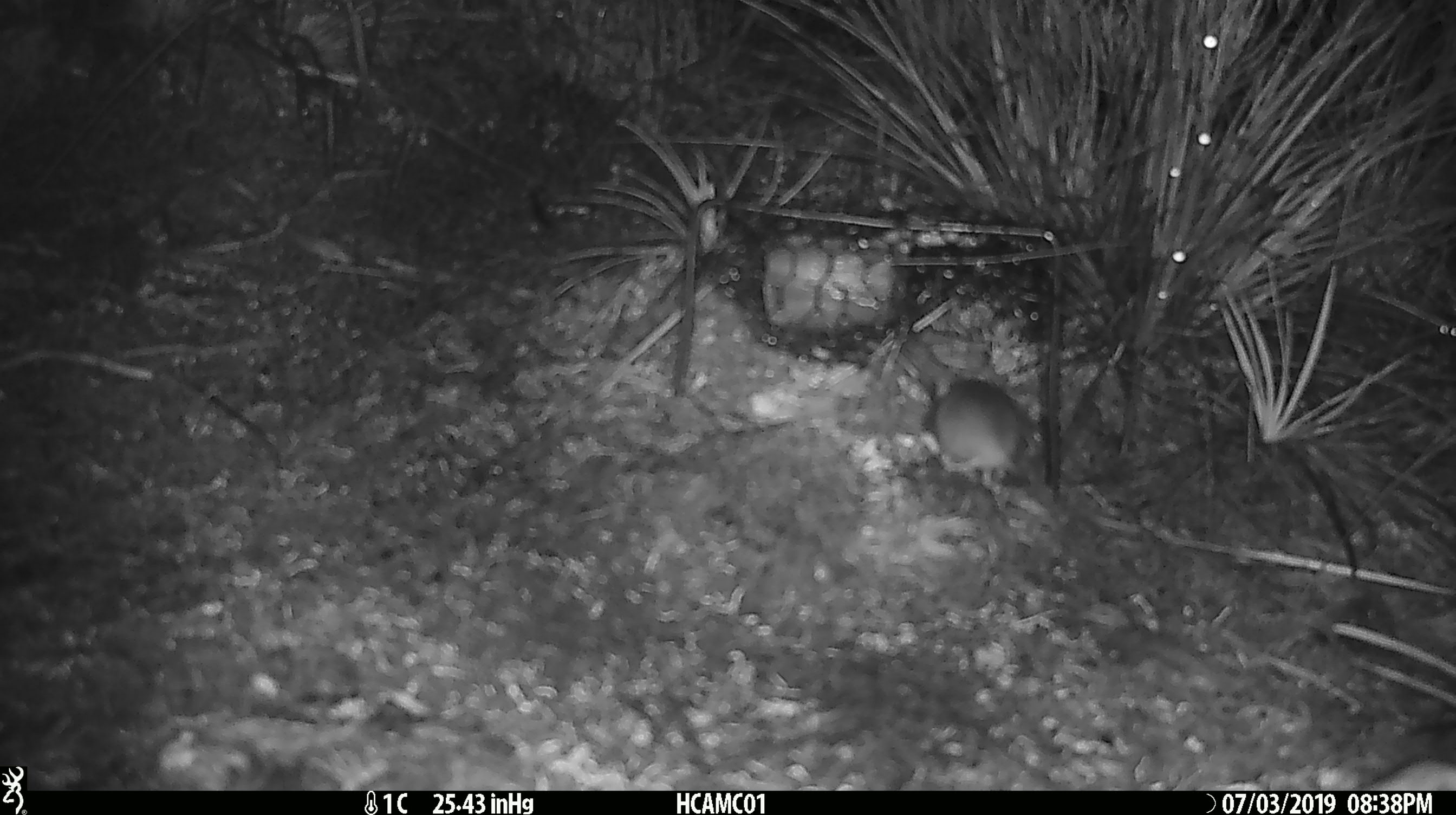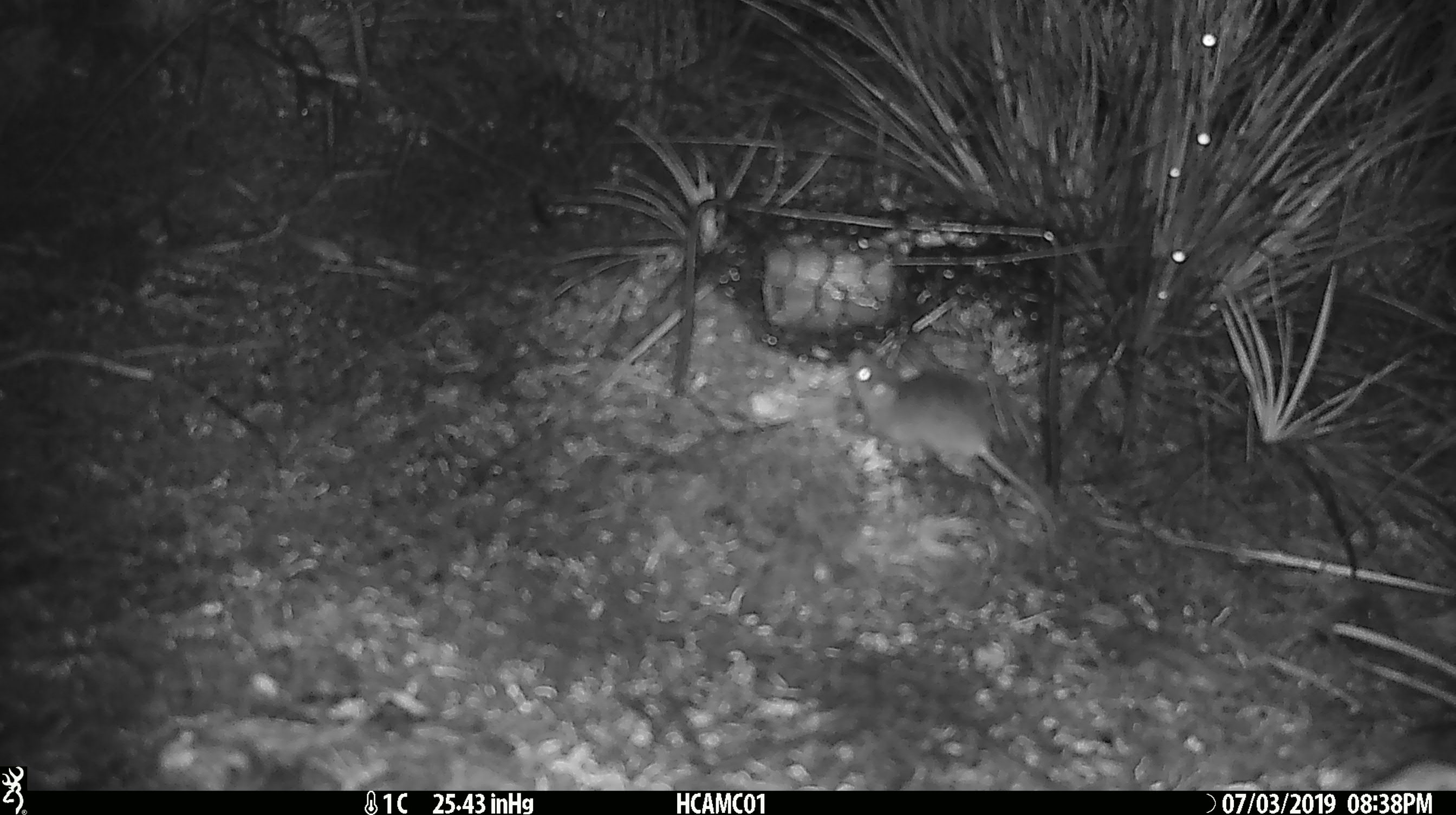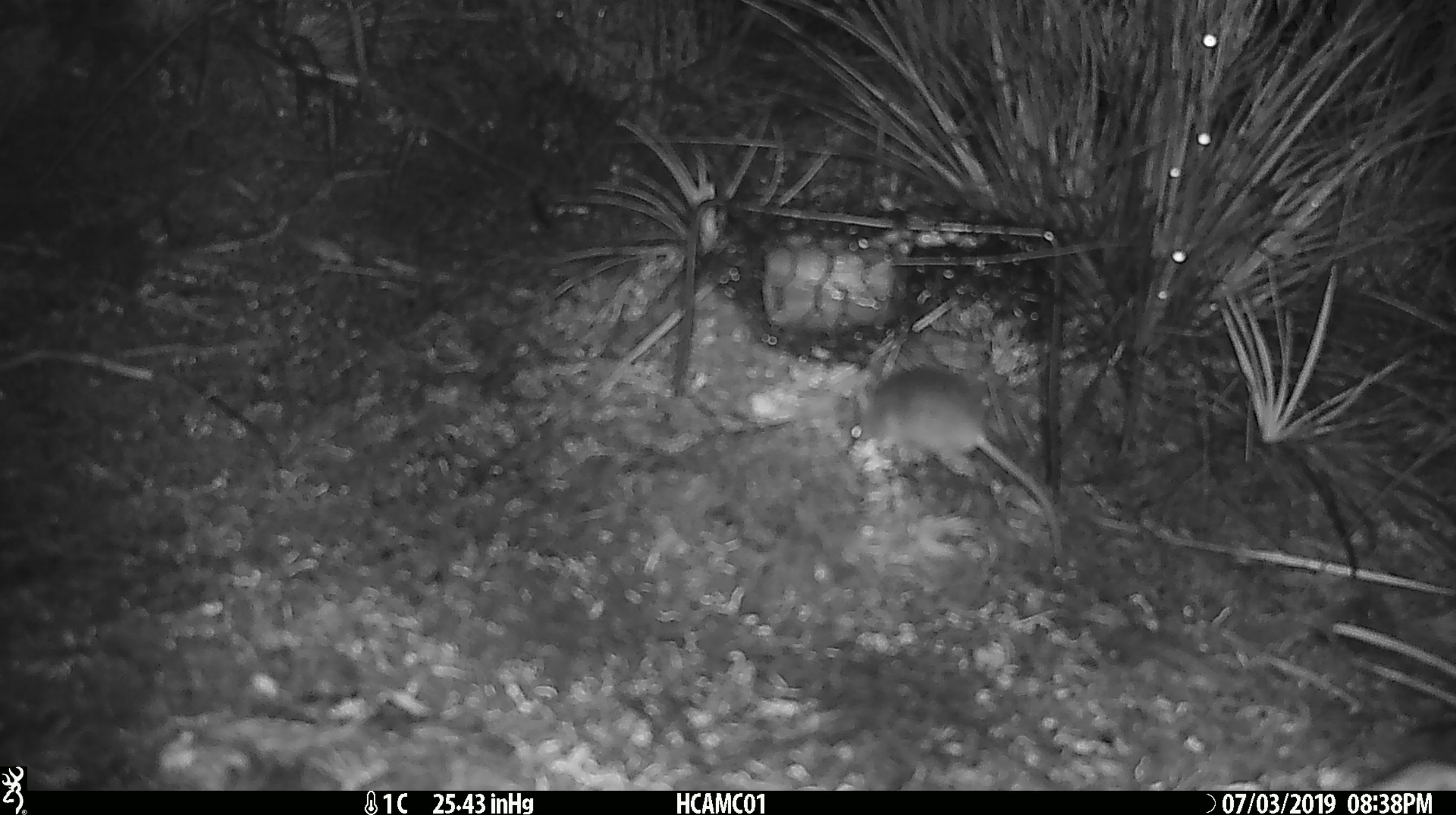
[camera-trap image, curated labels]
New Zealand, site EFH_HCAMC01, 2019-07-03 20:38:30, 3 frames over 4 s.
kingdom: Animalia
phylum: Chordata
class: Mammalia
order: Rodentia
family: Muridae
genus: Mus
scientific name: Mus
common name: mouse